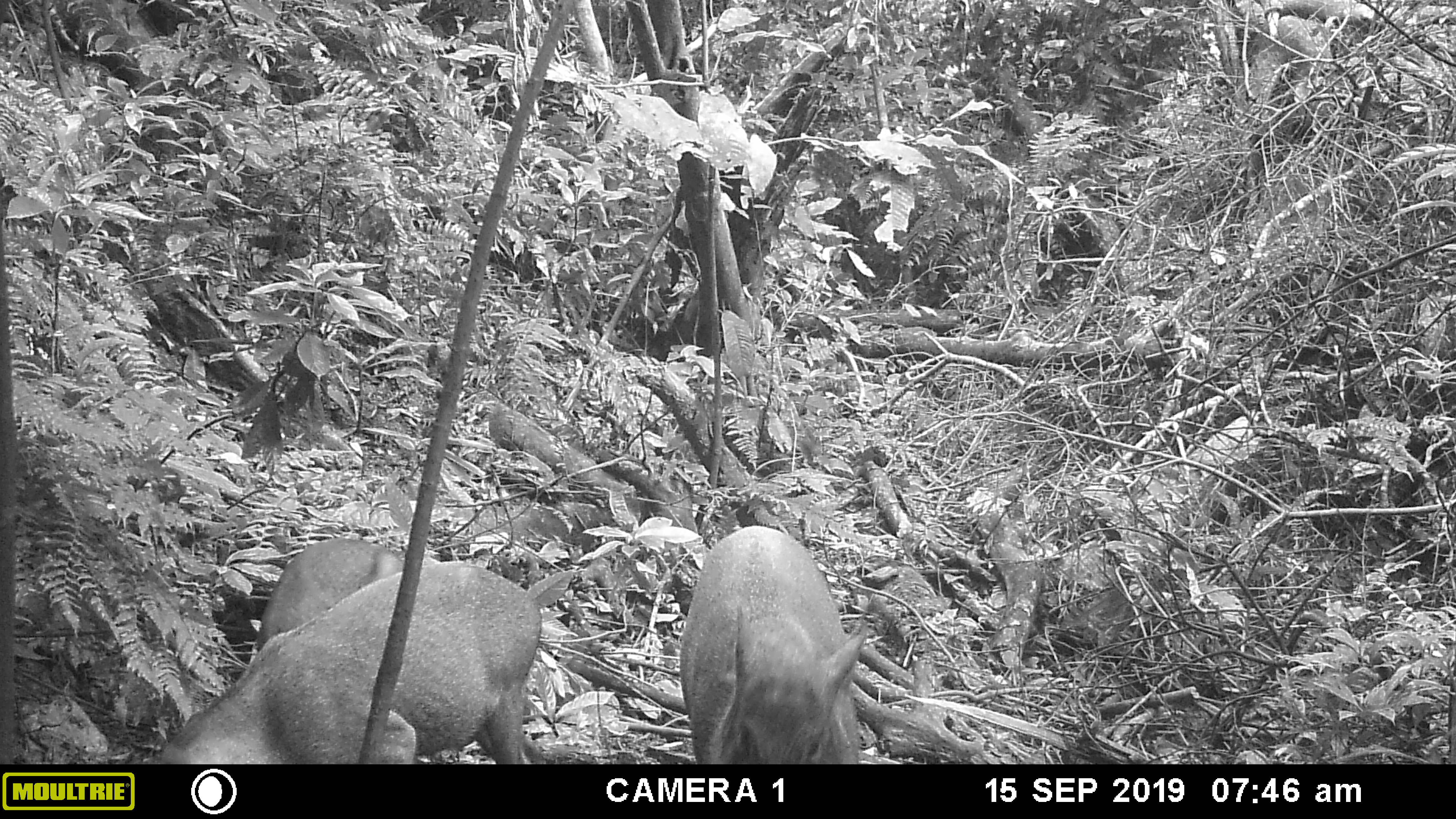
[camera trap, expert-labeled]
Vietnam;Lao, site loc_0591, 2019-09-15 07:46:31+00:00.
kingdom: Animalia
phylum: Chordata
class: Mammalia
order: Artiodactyla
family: Suidae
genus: Sus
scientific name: Sus scrofa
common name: eurasian wild pig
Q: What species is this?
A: Eurasian wild pig (Sus scrofa).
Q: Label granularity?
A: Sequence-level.